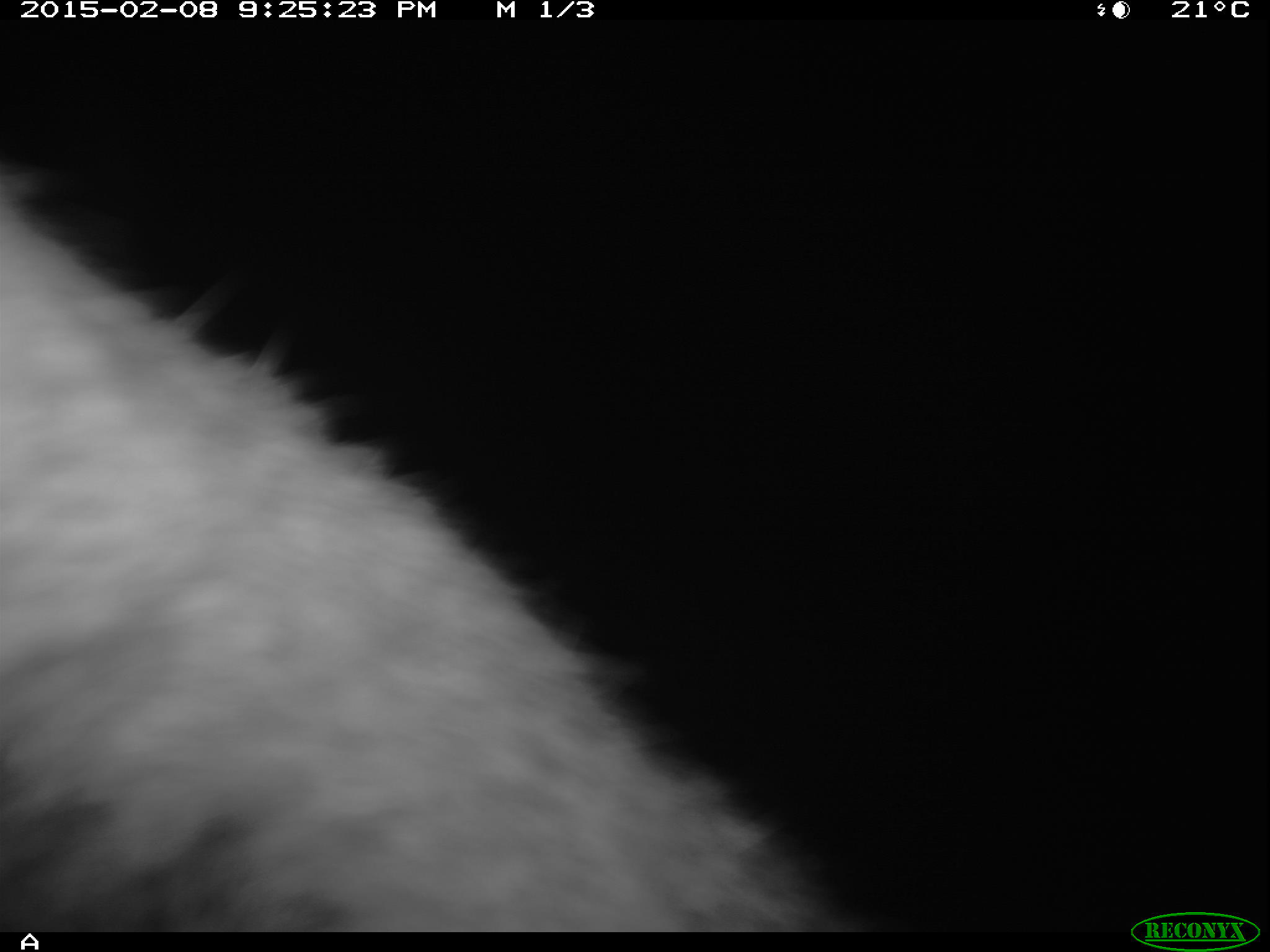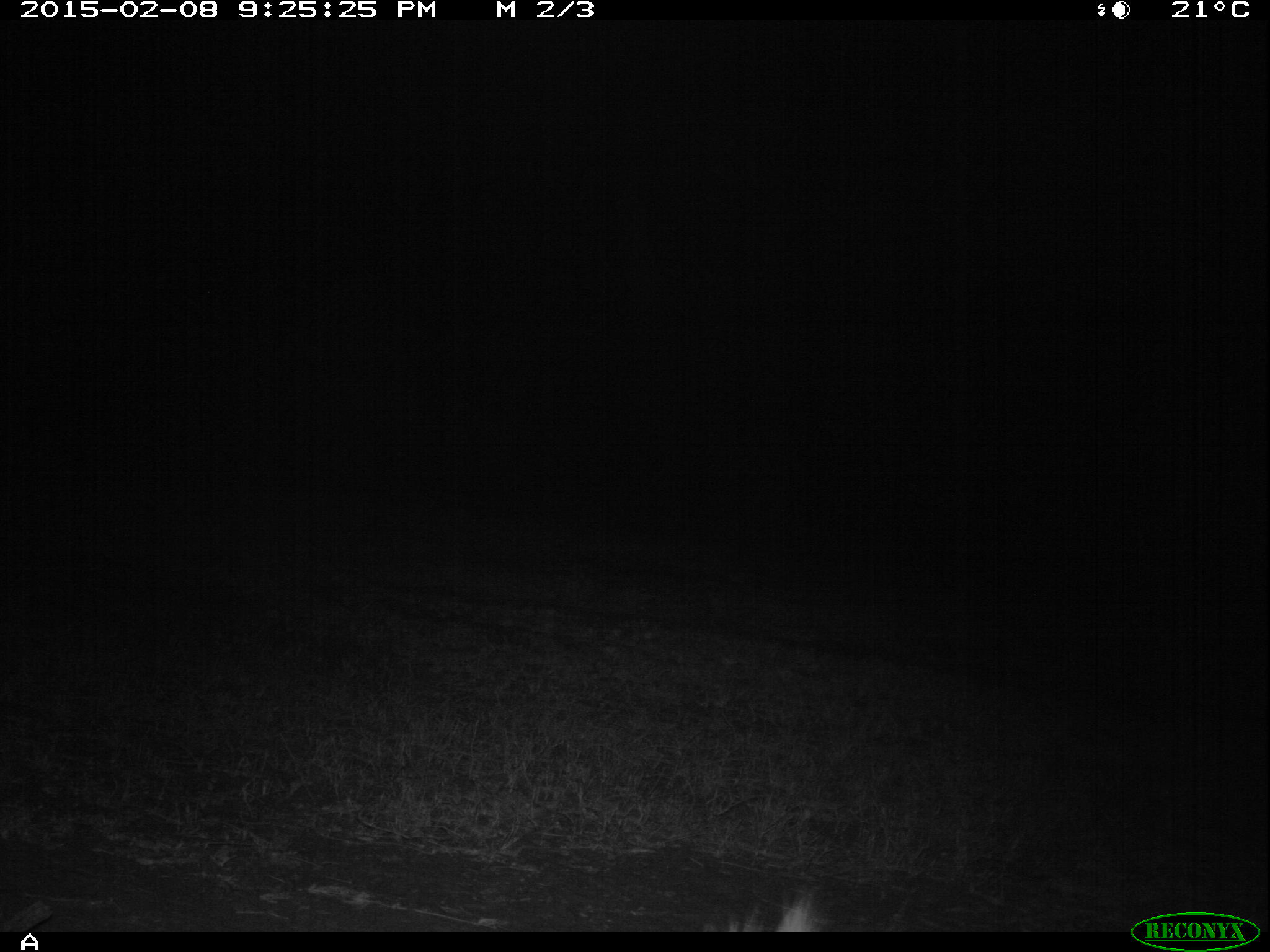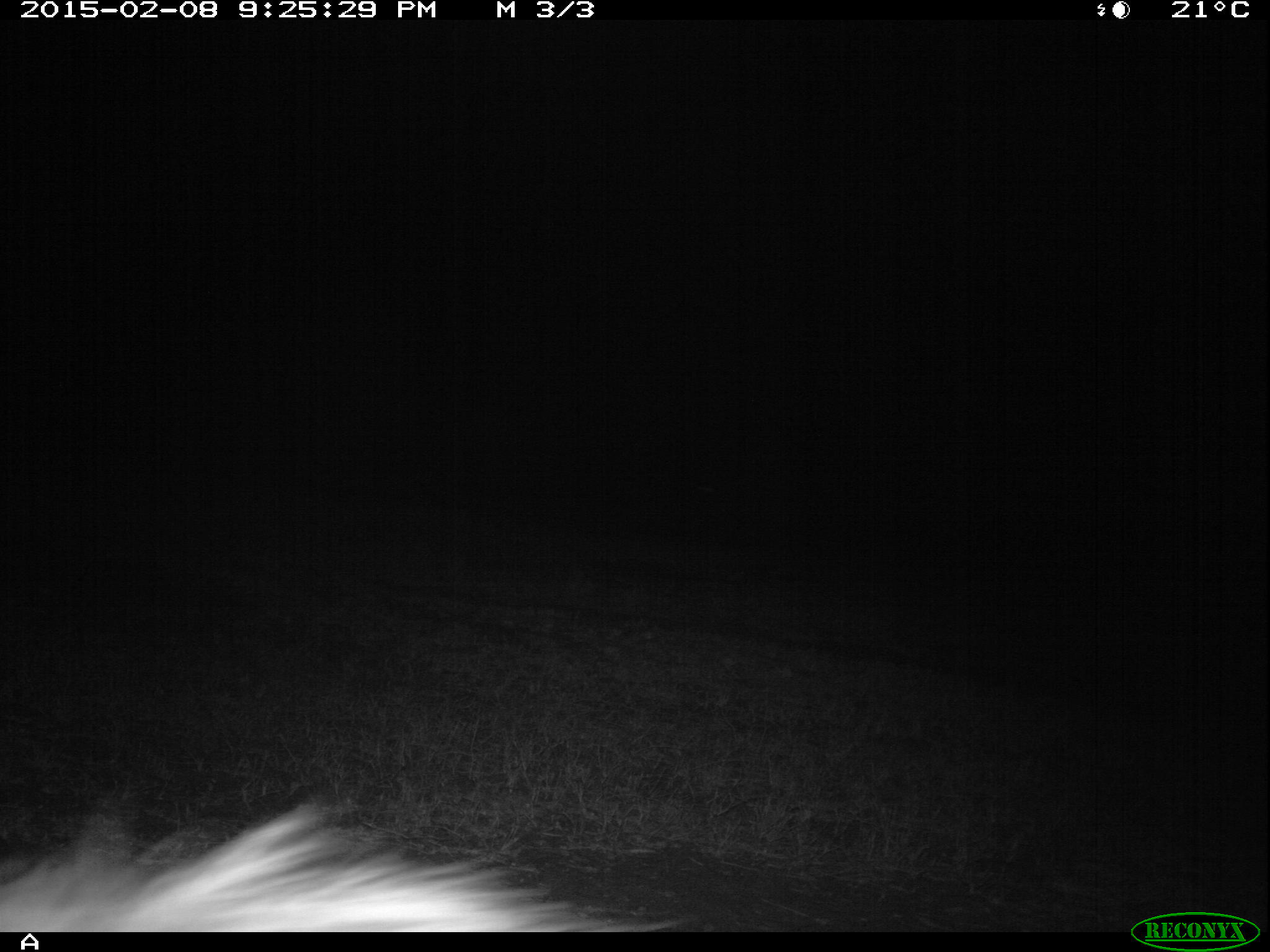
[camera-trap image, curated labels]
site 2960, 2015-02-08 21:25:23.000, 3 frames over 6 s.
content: unidentified animal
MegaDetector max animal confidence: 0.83